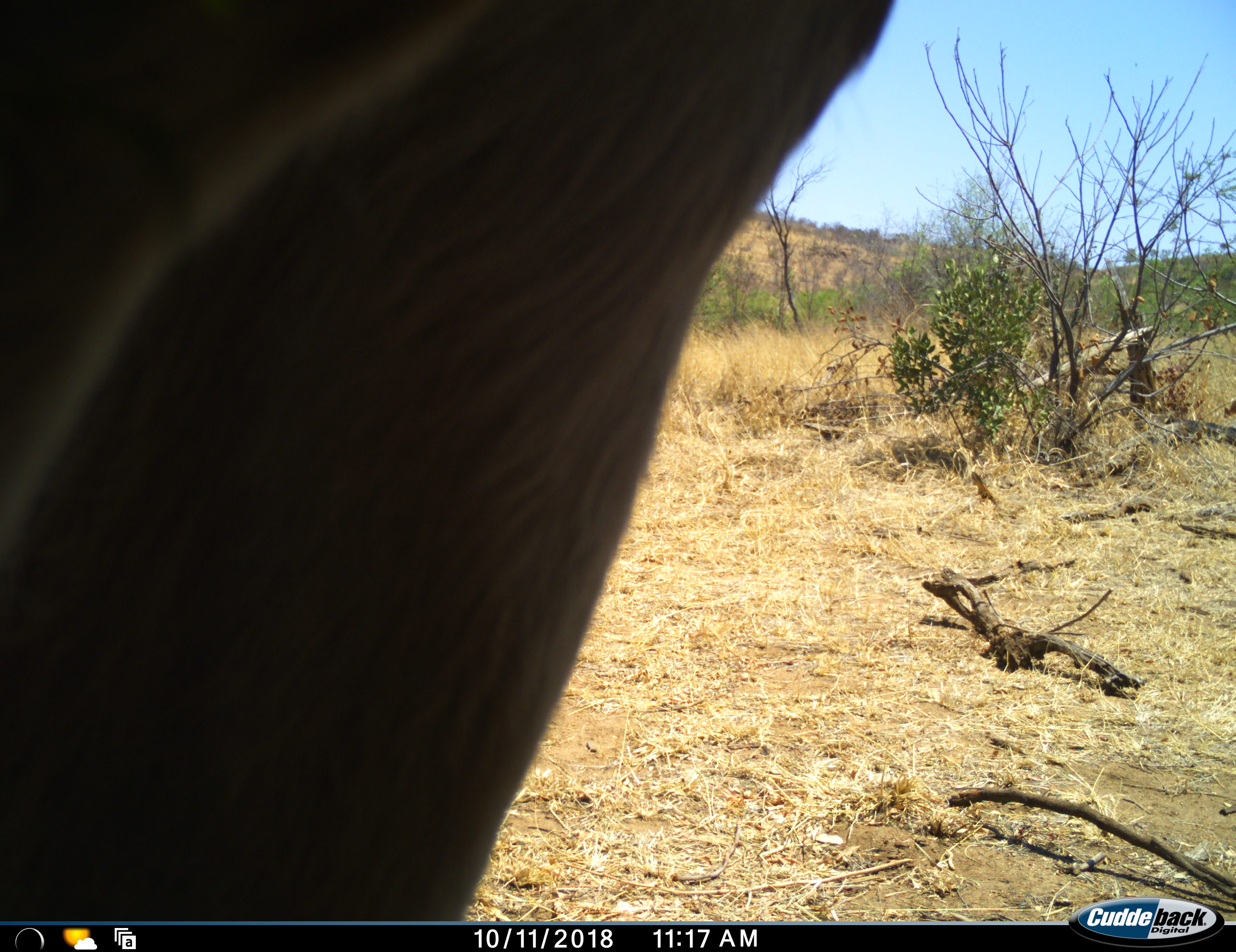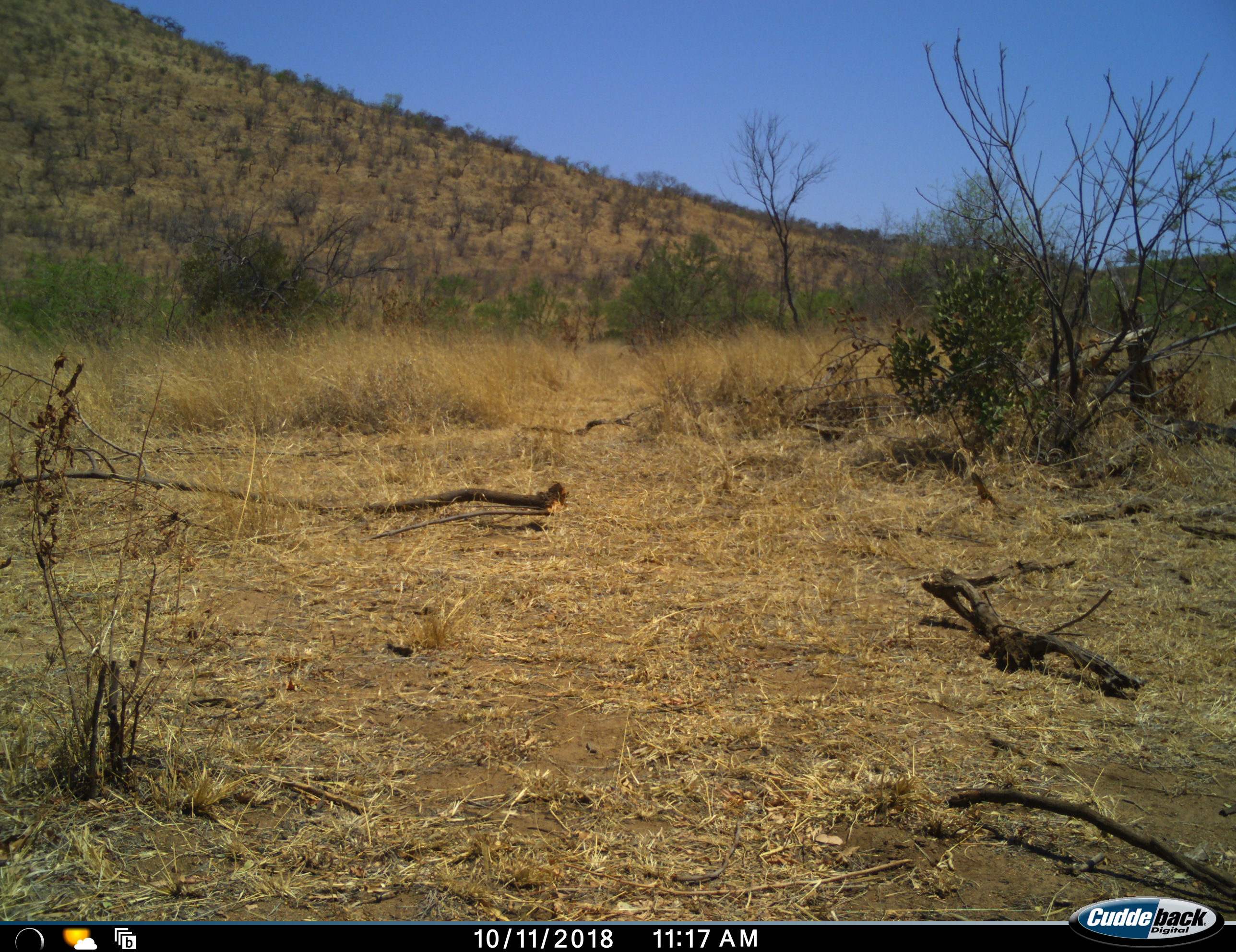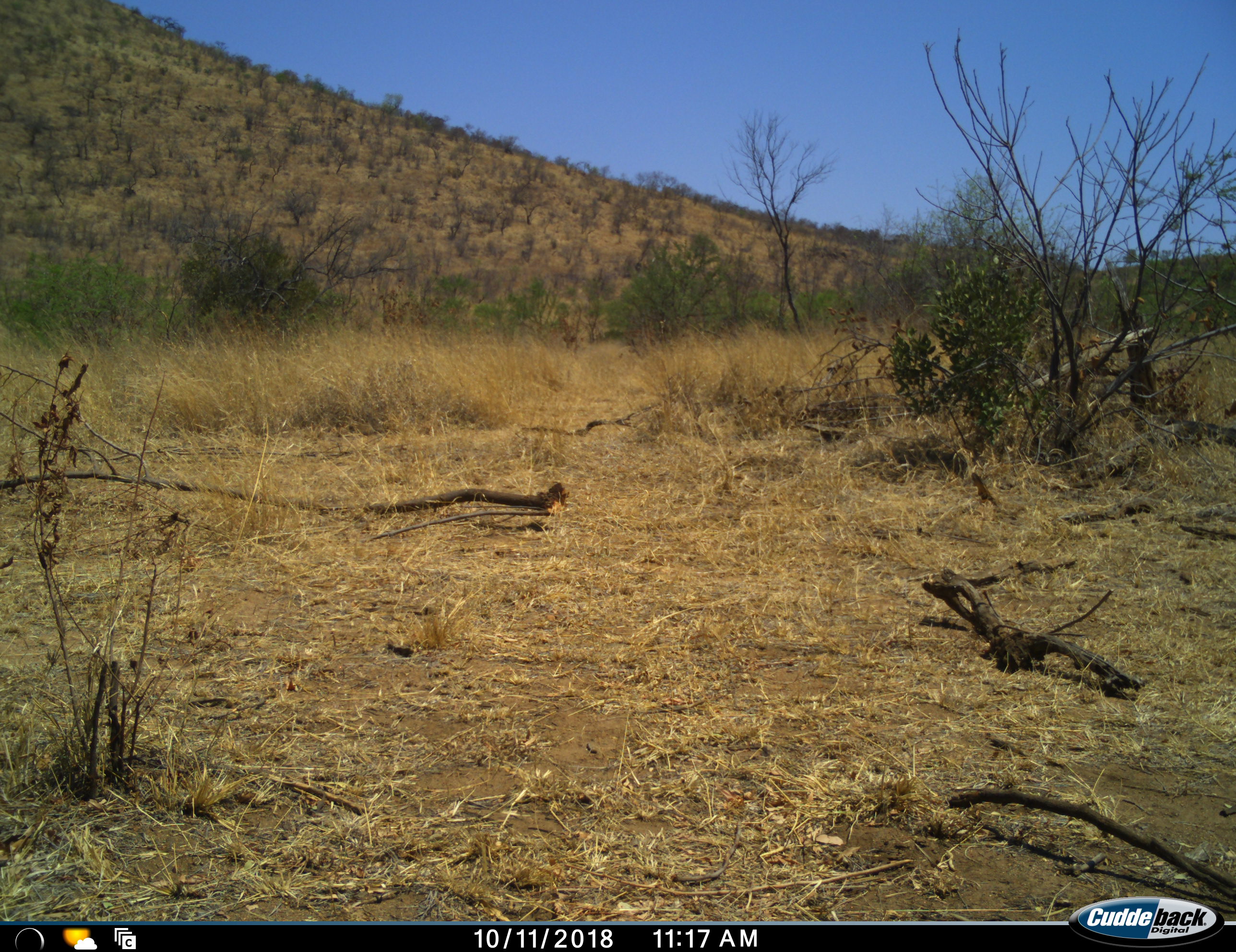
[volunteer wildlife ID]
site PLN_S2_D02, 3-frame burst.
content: unidentified animal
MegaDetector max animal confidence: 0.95